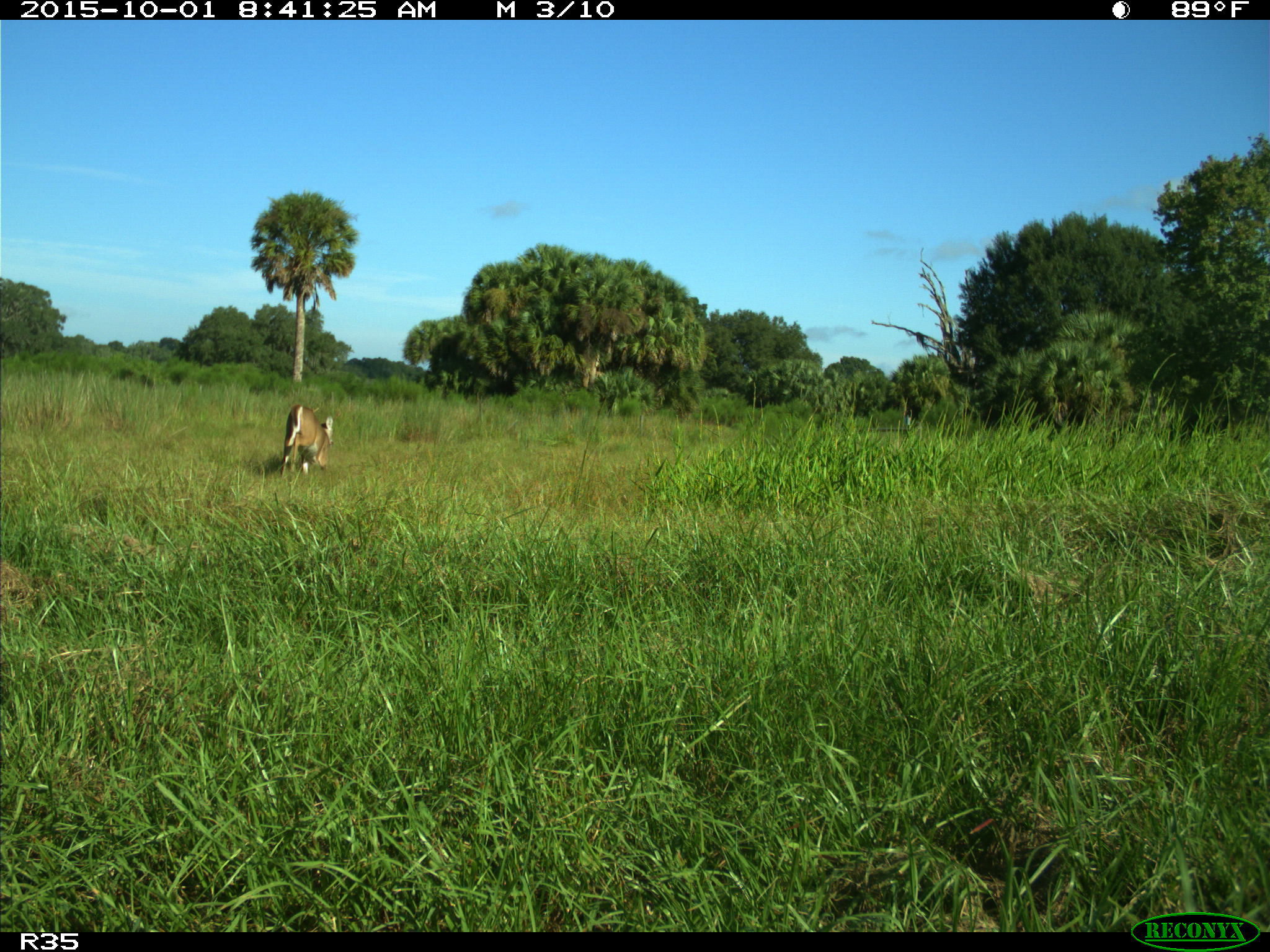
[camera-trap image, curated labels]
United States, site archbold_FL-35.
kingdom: Animalia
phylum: Chordata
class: Mammalia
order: Artiodactyla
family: Cervidae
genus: Odocoileus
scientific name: Odocoileus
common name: deer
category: unidentified deer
Unidentified deer (deer) (Odocoileus).